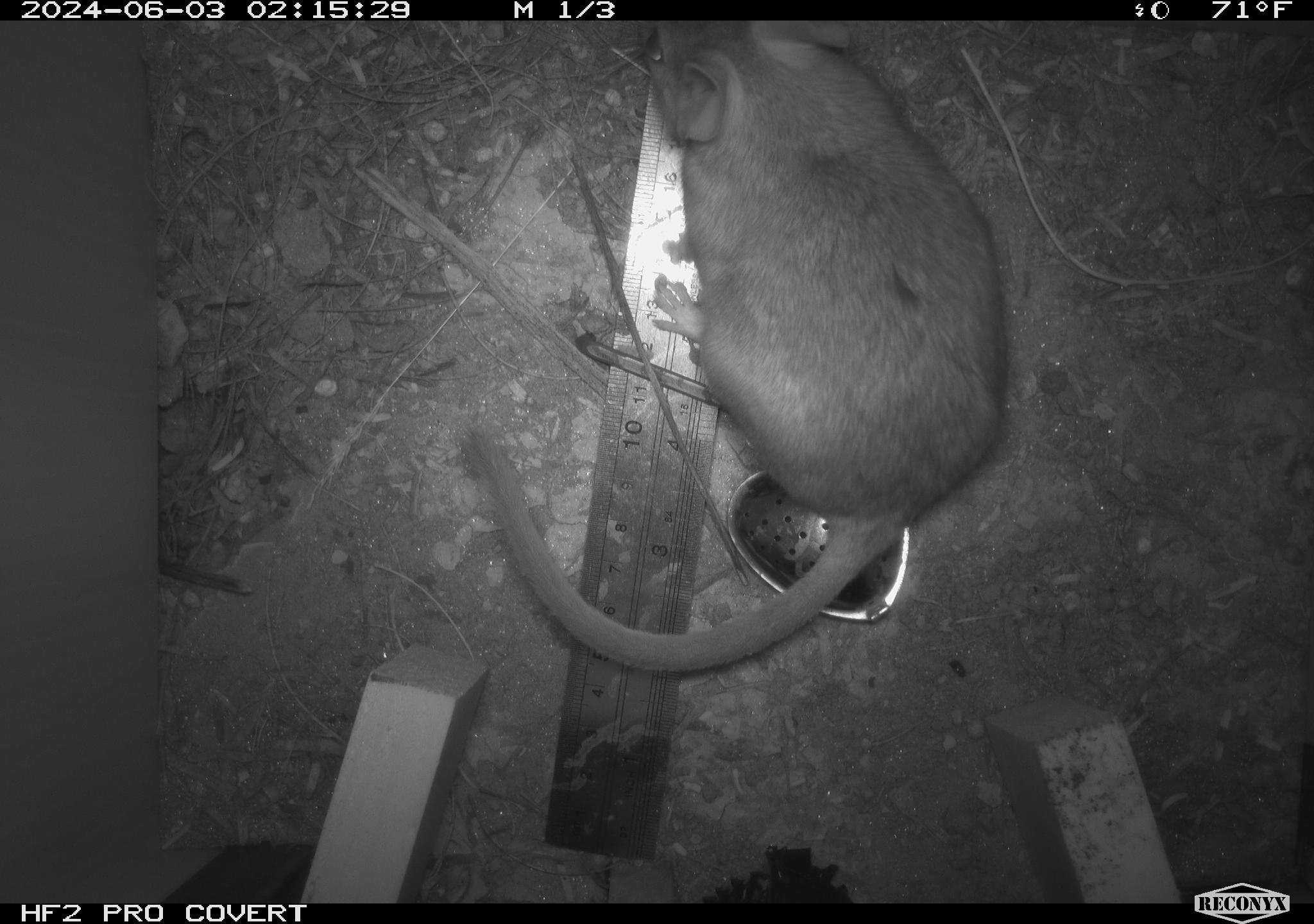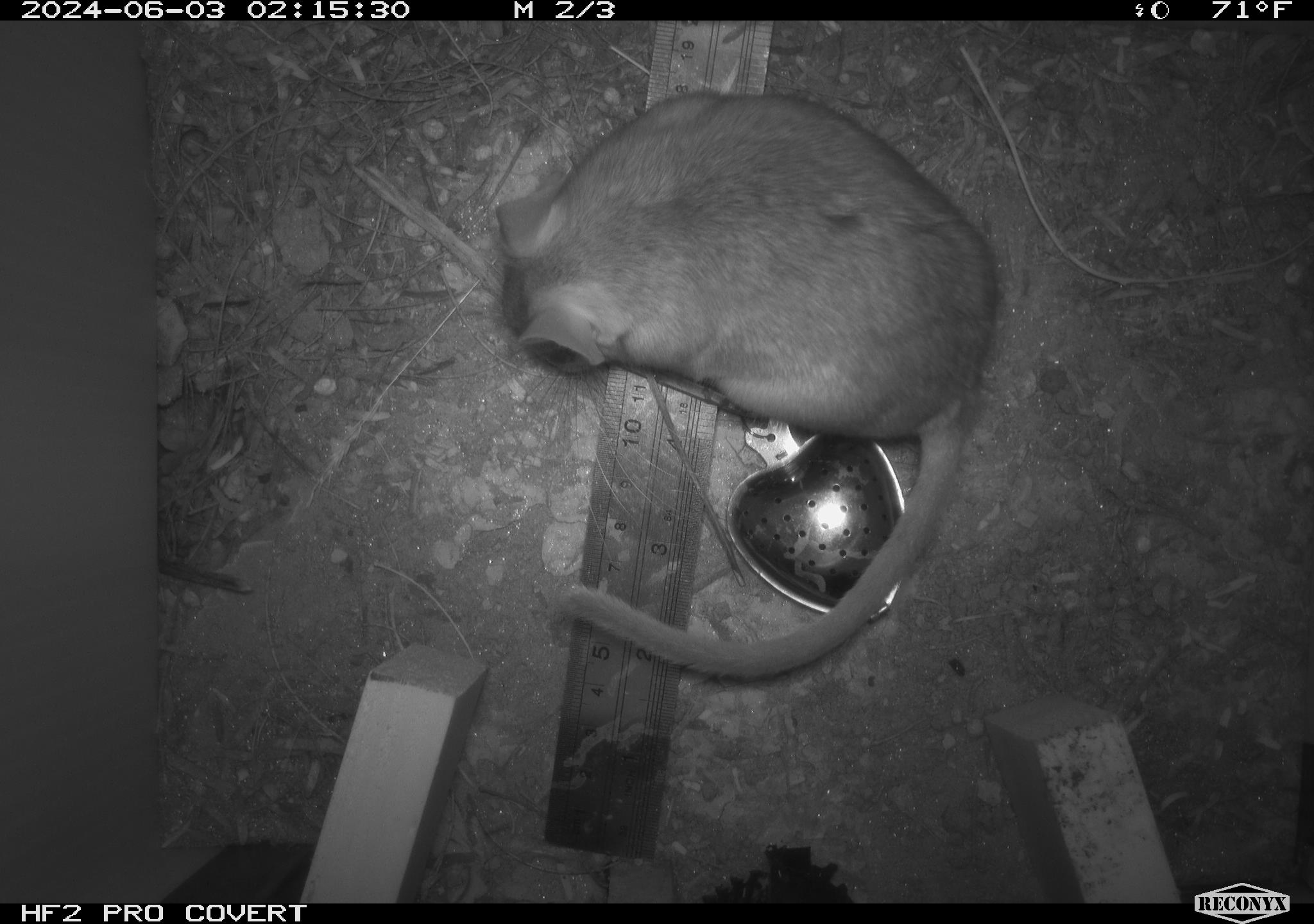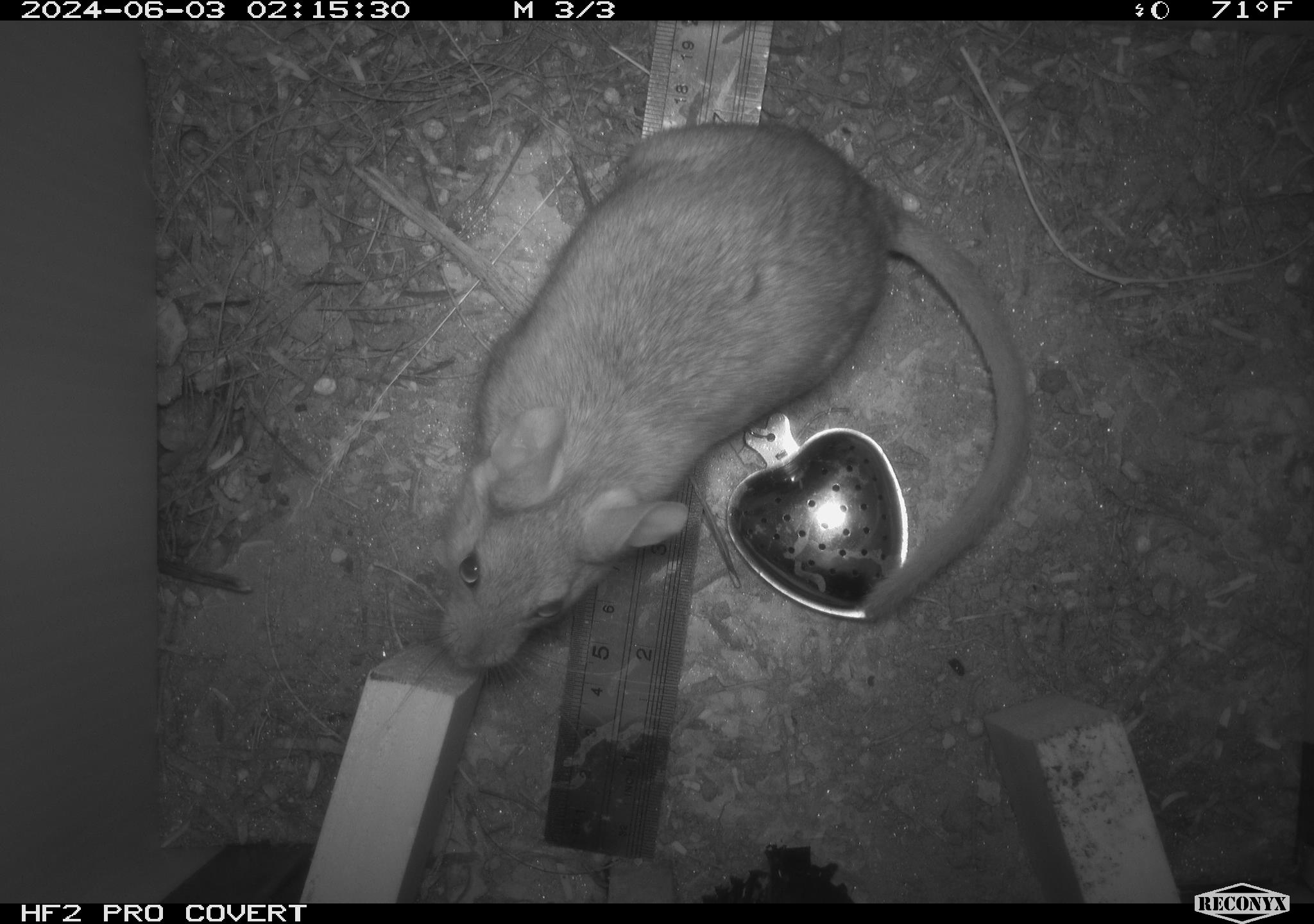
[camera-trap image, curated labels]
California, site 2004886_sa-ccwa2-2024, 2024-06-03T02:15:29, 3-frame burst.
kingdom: Animalia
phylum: Chordata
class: Mammalia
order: Rodentia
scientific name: Rodentia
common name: woodrat or rat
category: woodrat or rat species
Woodrat or rat species (woodrat or rat) (Rodentia).